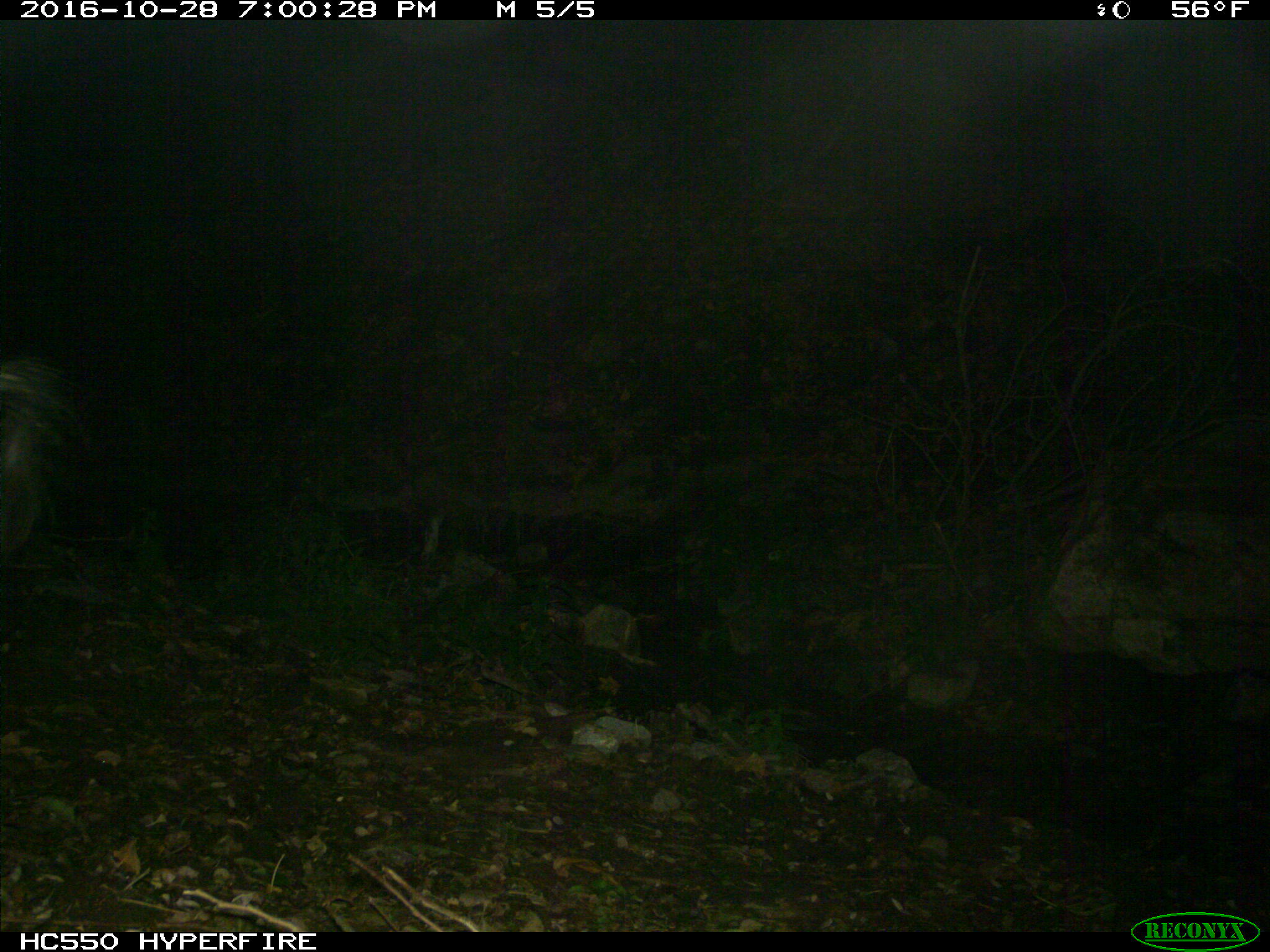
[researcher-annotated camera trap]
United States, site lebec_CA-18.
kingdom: Animalia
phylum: Chordata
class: Mammalia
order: Artiodactyla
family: Suidae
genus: Sus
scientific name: Sus scrofa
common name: wild boar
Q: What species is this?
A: Sus scrofa (wild boar).